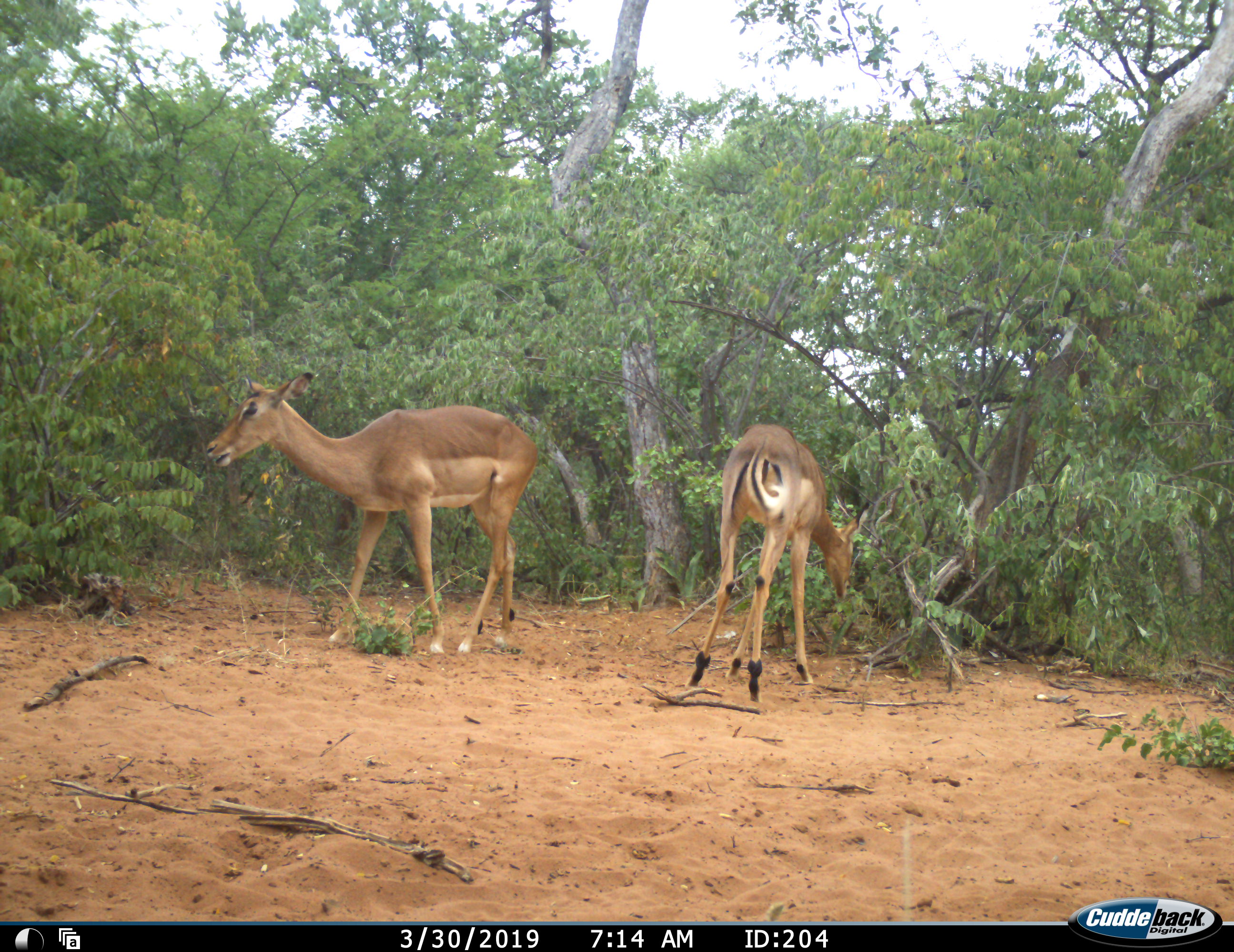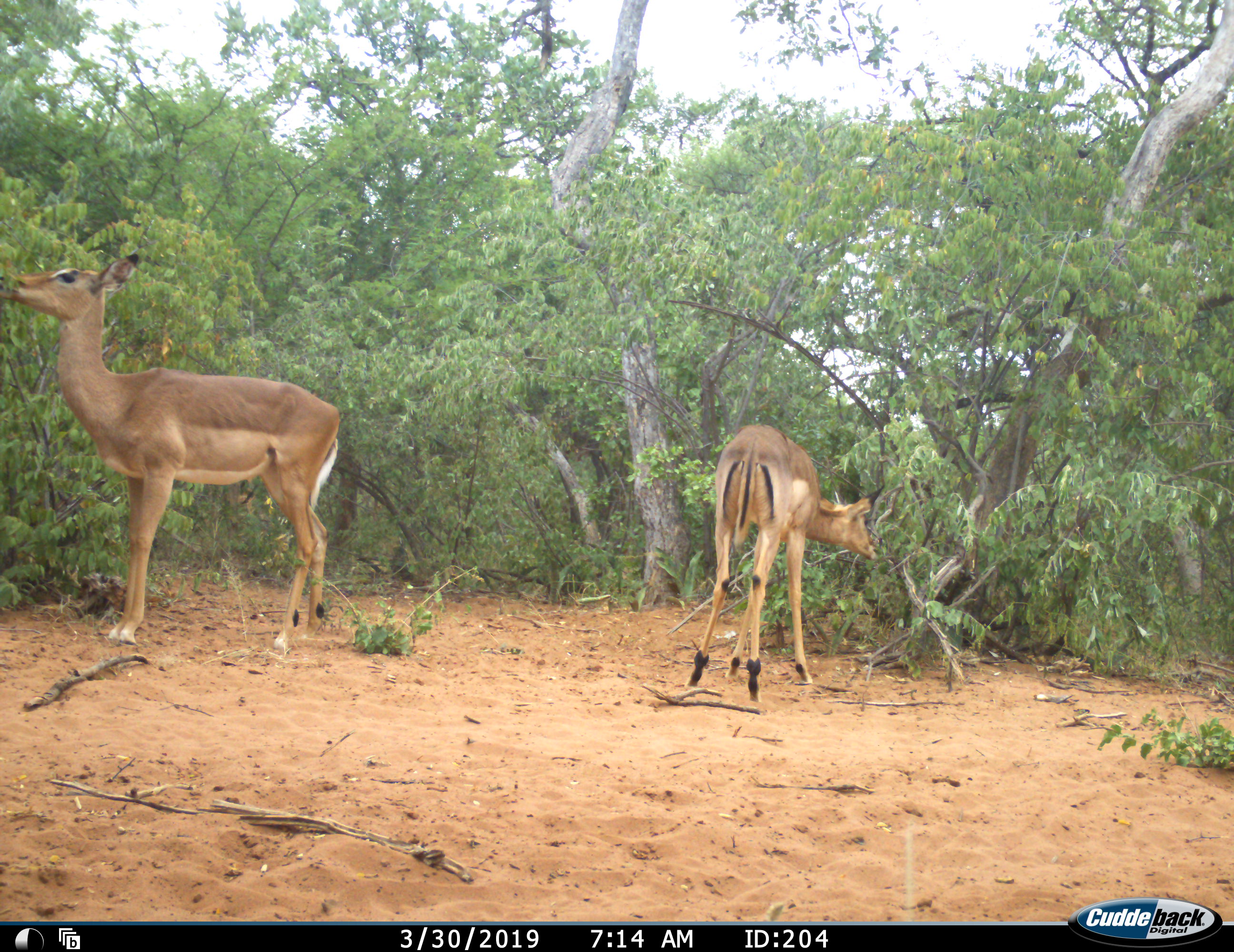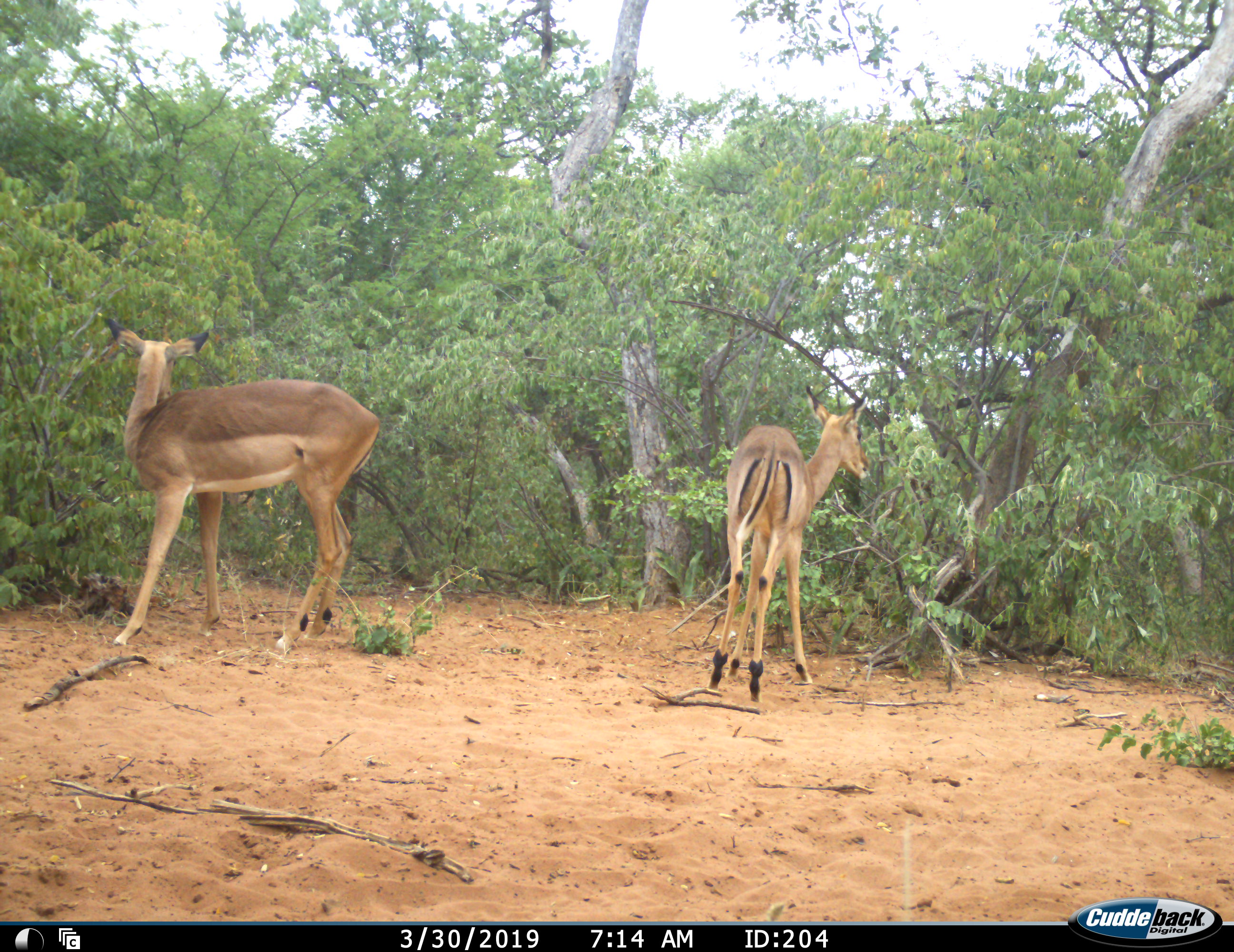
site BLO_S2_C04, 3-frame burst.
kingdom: Animalia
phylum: Chordata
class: Mammalia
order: Artiodactyla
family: Bovidae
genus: Aepyceros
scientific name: Aepyceros melampus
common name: impala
Impala (Aepyceros melampus), count 2. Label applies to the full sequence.